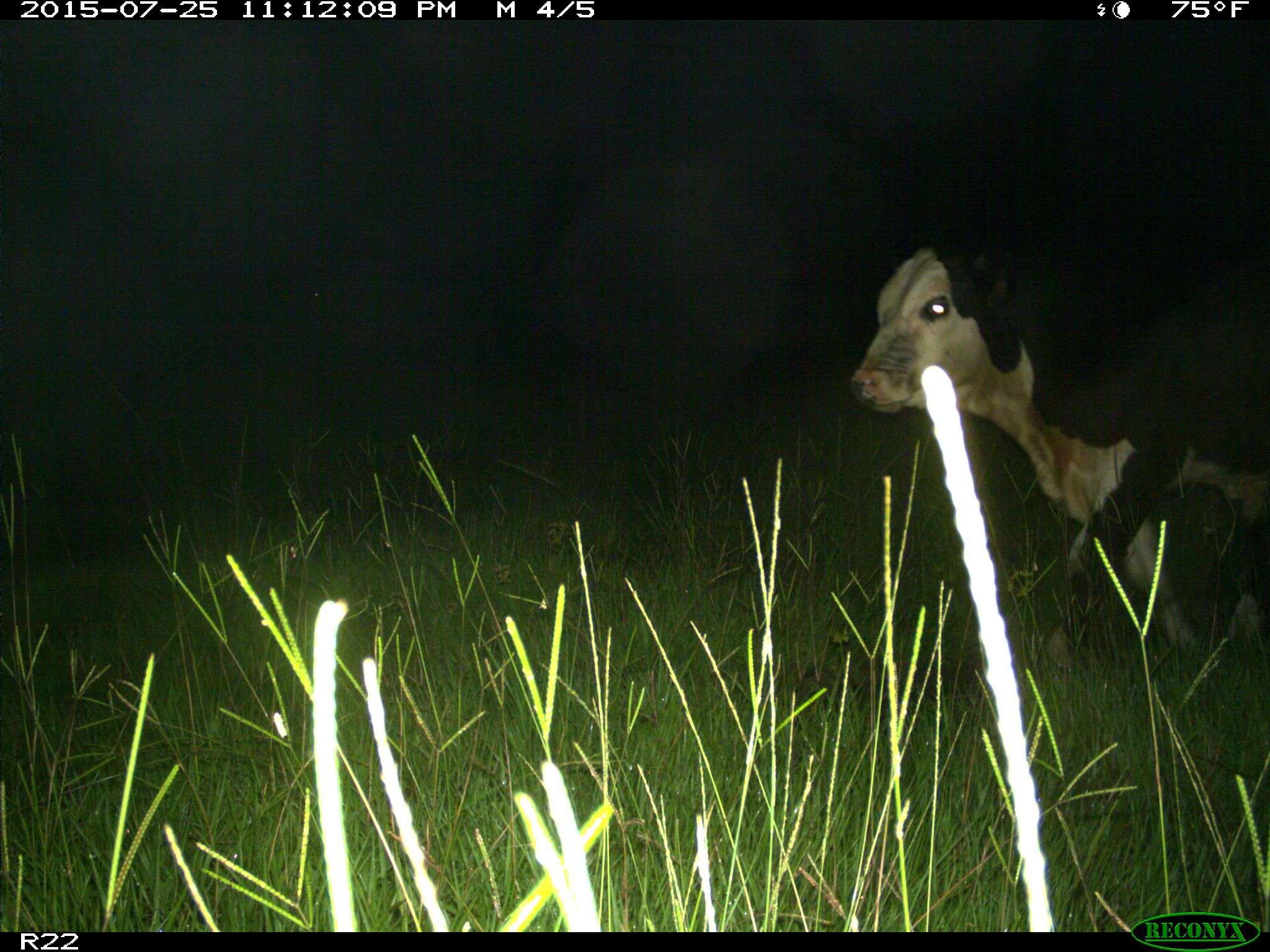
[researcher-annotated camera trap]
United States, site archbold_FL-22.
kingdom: Animalia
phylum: Chordata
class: Mammalia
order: Artiodactyla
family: Bovidae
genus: Bos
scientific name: Bos taurus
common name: domestic cow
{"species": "Bos taurus (domestic cow)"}